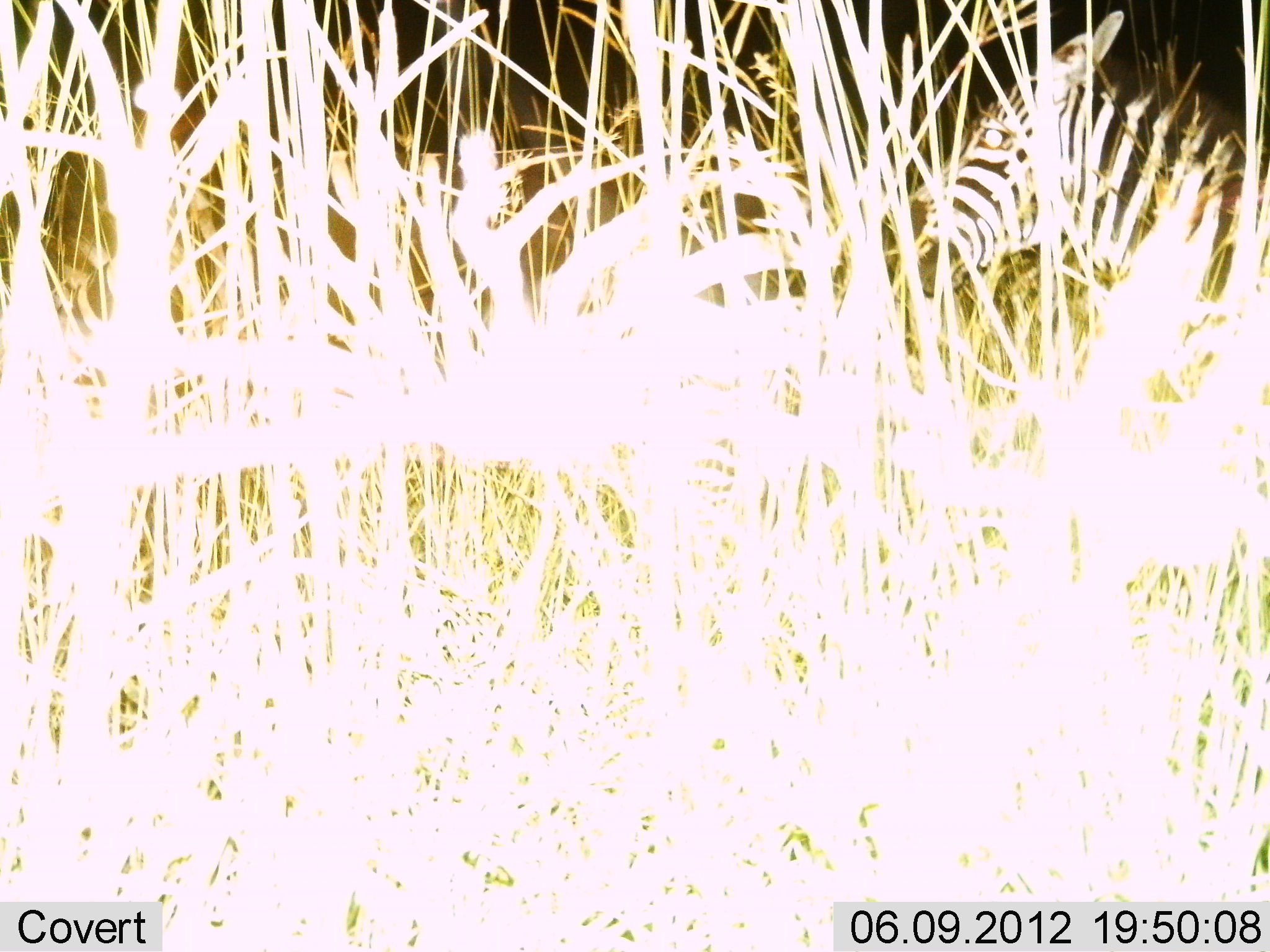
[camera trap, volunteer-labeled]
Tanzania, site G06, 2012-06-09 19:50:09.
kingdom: Animalia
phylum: Chordata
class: Mammalia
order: Perissodactyla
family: Equidae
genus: Equus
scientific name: Equus quagga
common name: plains zebra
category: zebra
Zebra (plains zebra) (Equus quagga), count 1. Behavior (volunteer vote fractions): standing 70%, resting 20%, moving 10%, interacting 0%. Young present (vote fraction): 0%. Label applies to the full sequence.